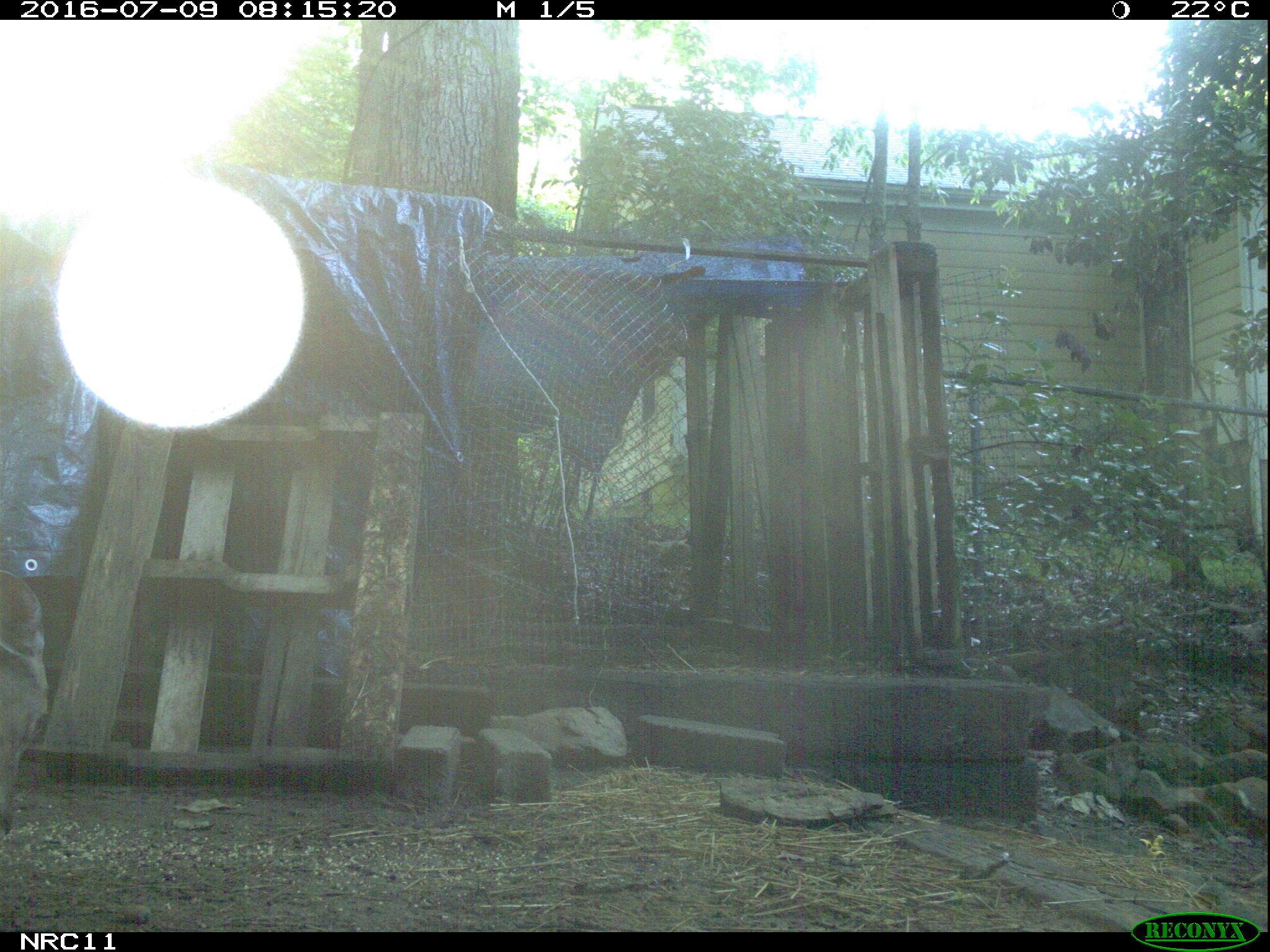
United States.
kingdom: Animalia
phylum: Chordata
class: Mammalia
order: Artiodactyla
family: Cervidae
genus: Odocoileus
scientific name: Odocoileus virginianus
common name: white-tailed deer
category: White Tailed Deer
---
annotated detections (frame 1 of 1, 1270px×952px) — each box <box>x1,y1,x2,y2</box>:
White Tailed Deer: <box>0,562,54,828</box>